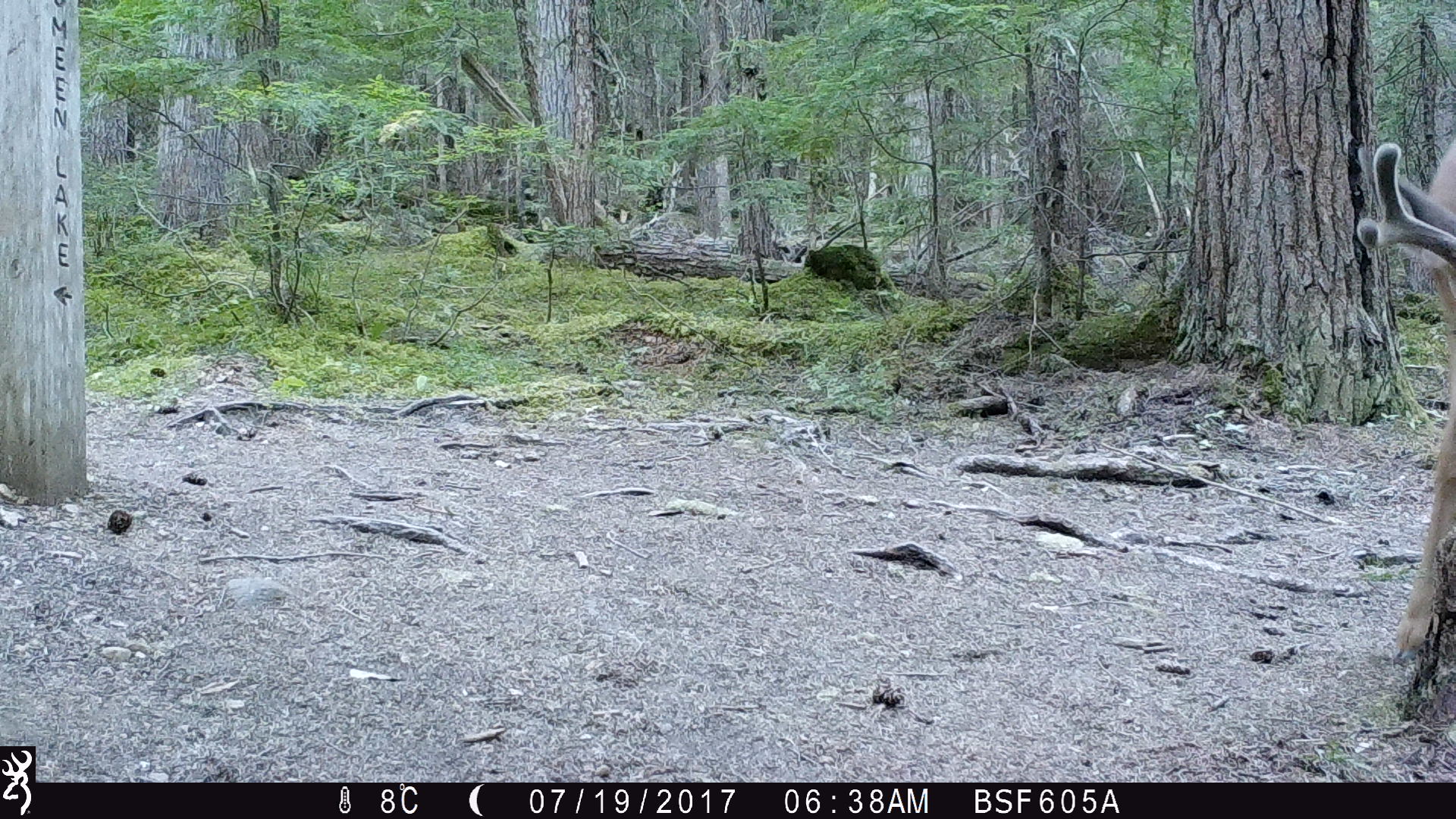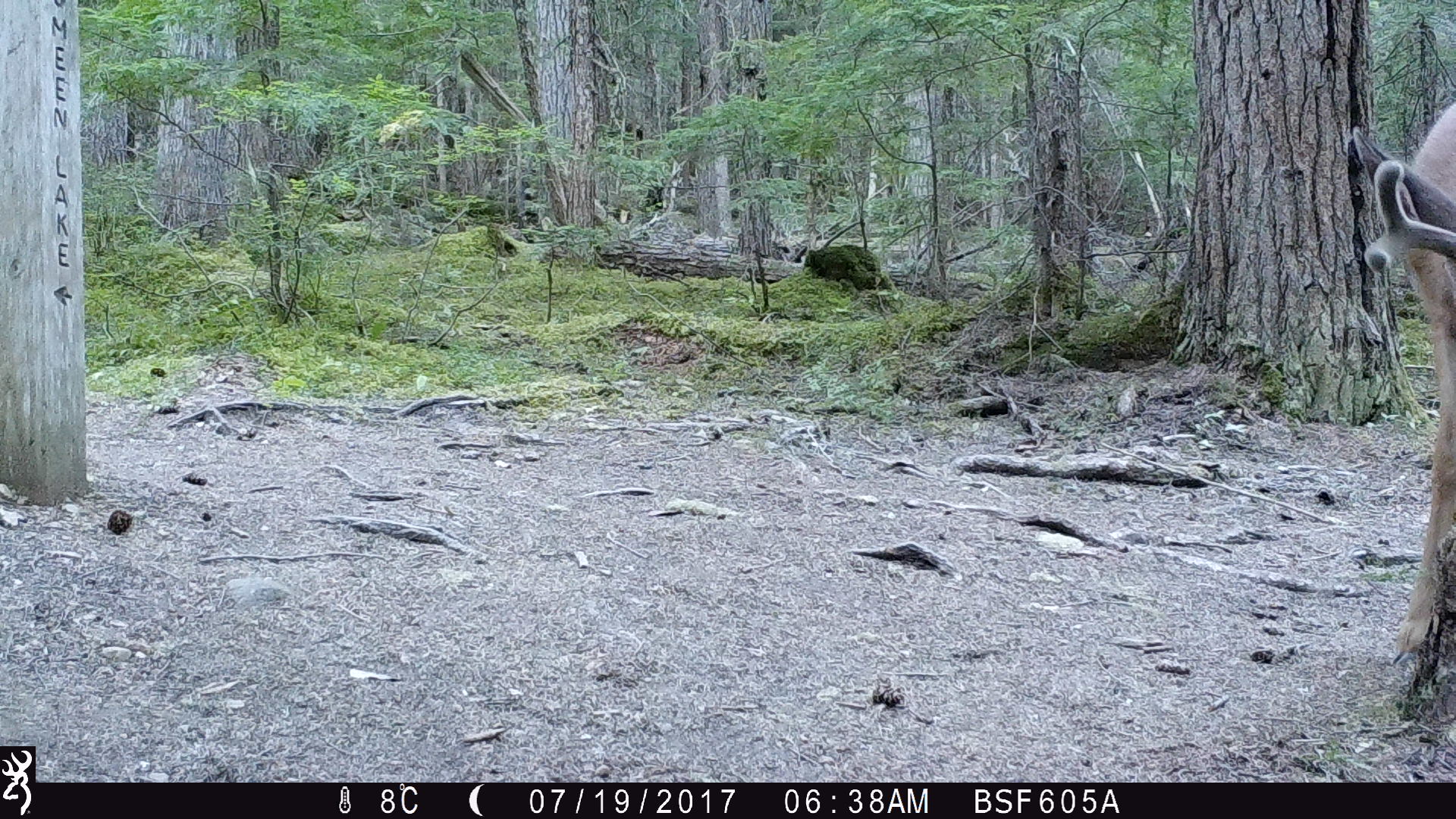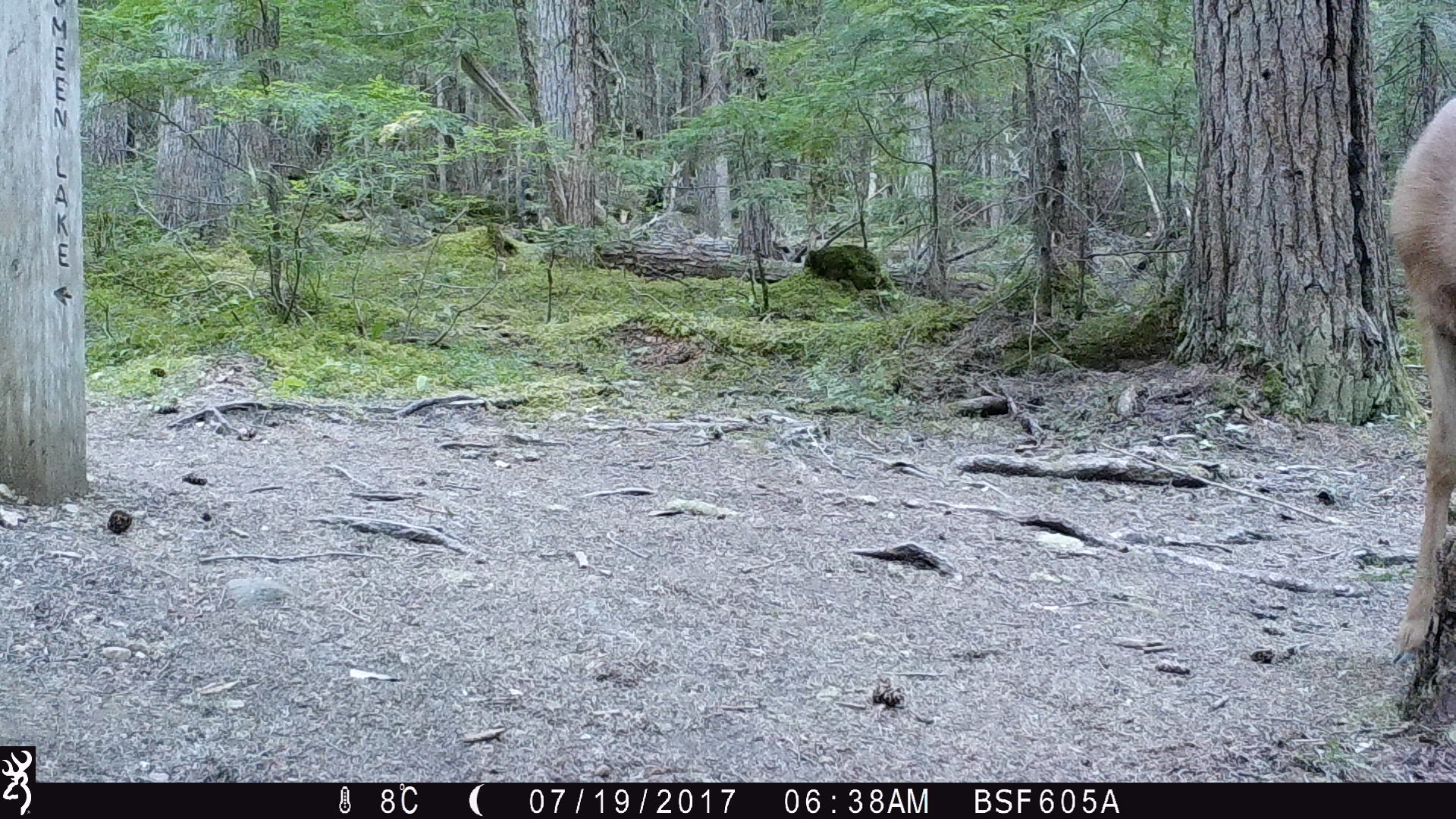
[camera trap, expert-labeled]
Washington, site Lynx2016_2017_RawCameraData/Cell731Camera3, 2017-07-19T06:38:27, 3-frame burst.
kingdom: Animalia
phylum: Chordata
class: Mammalia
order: Artiodactyla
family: Cervidae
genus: Odocoileus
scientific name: Odocoileus hemionus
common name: mule deer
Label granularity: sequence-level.